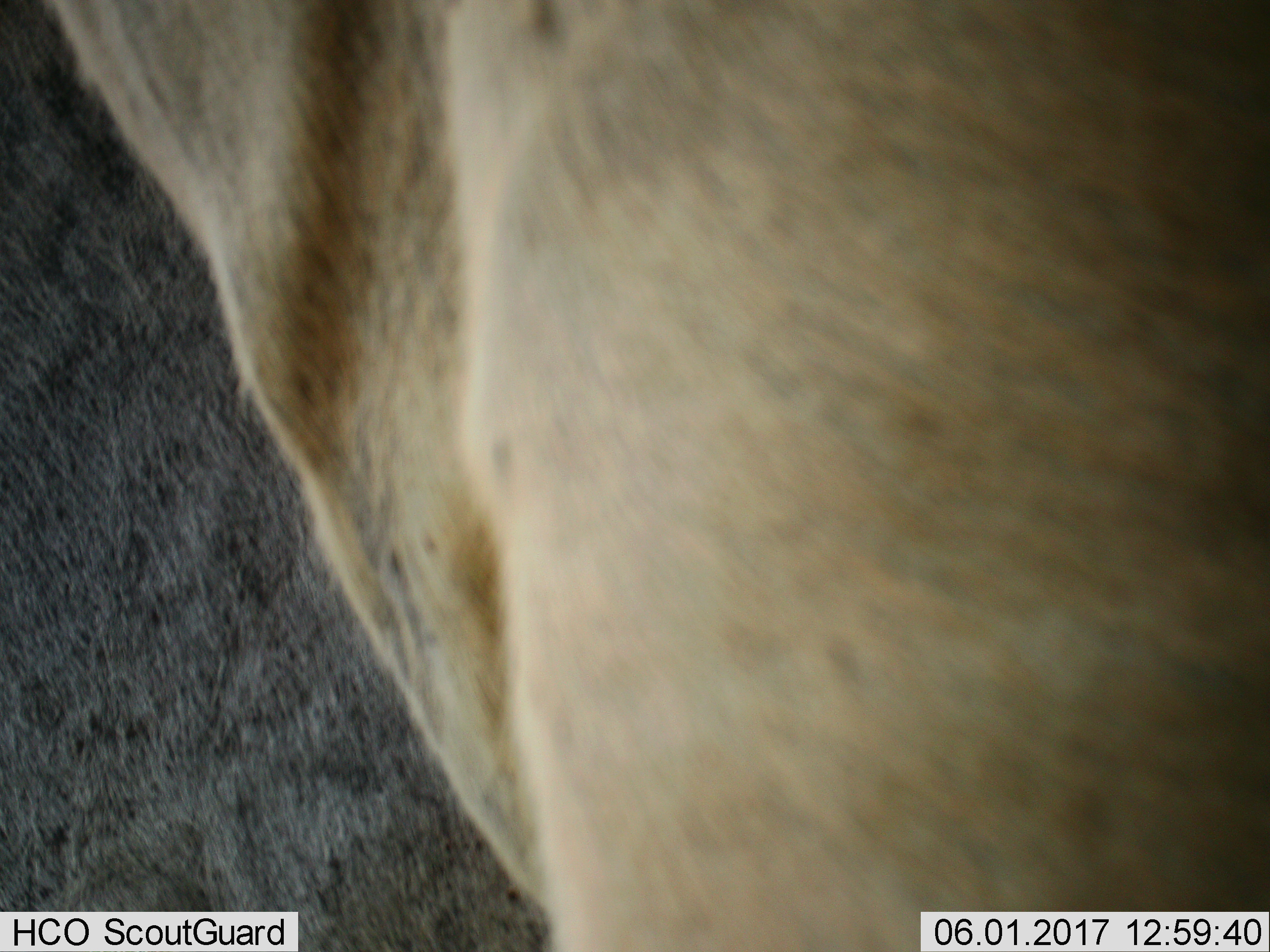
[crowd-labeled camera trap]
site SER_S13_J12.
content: unidentified animal